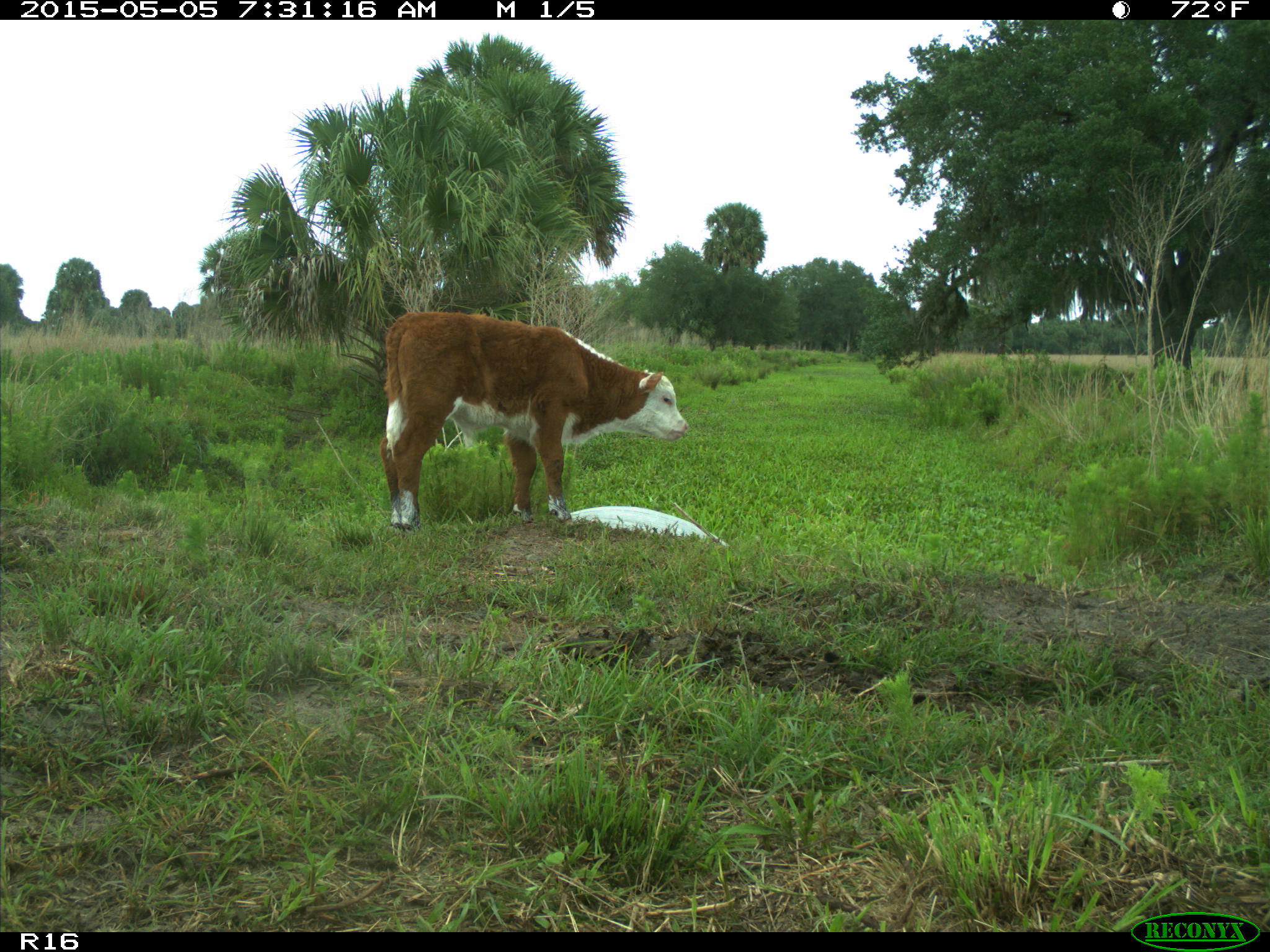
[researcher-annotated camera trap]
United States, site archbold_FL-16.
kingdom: Animalia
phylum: Chordata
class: Mammalia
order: Artiodactyla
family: Bovidae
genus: Bos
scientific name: Bos taurus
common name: domestic cow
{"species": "Bos taurus (domestic cow)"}